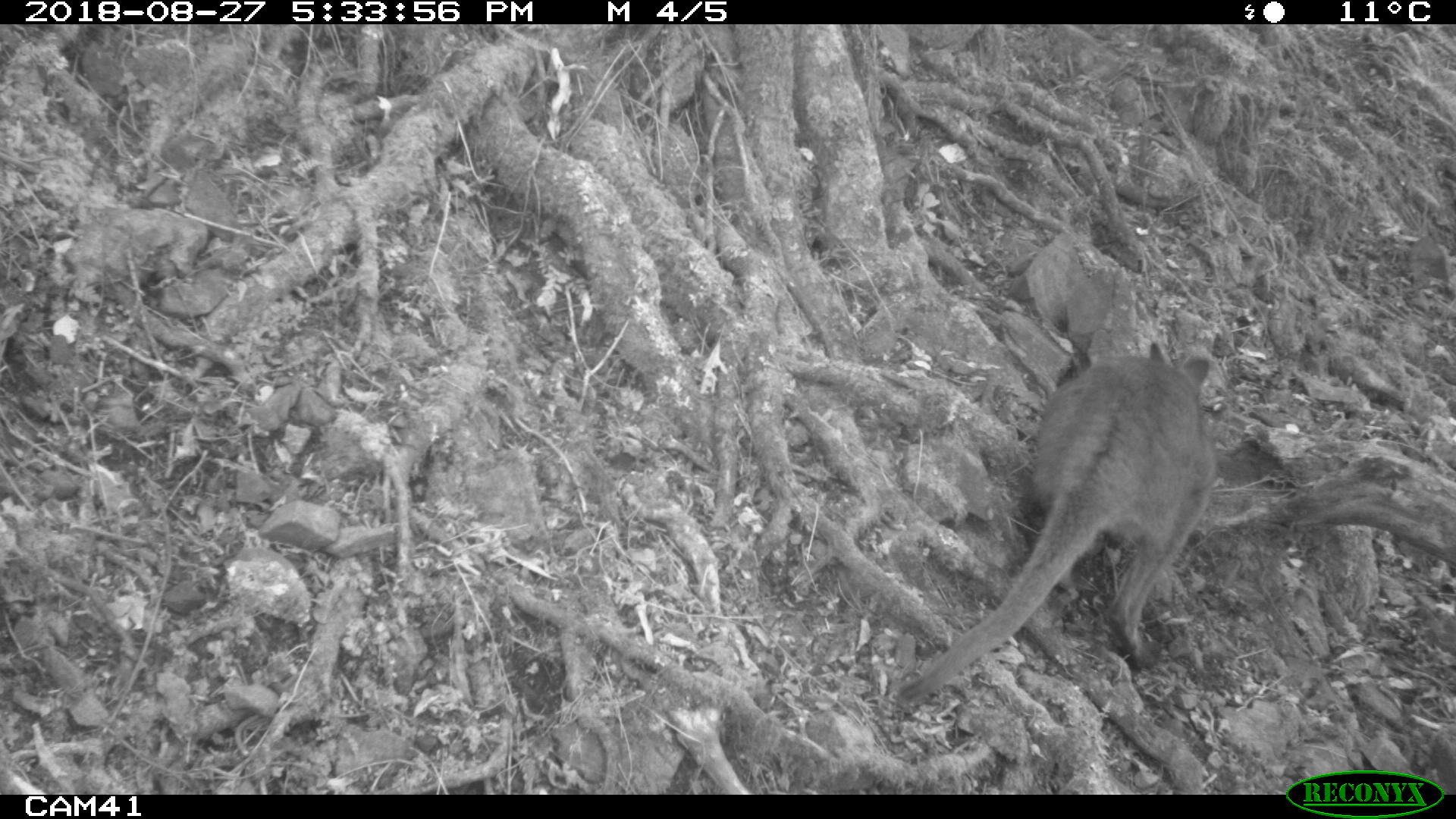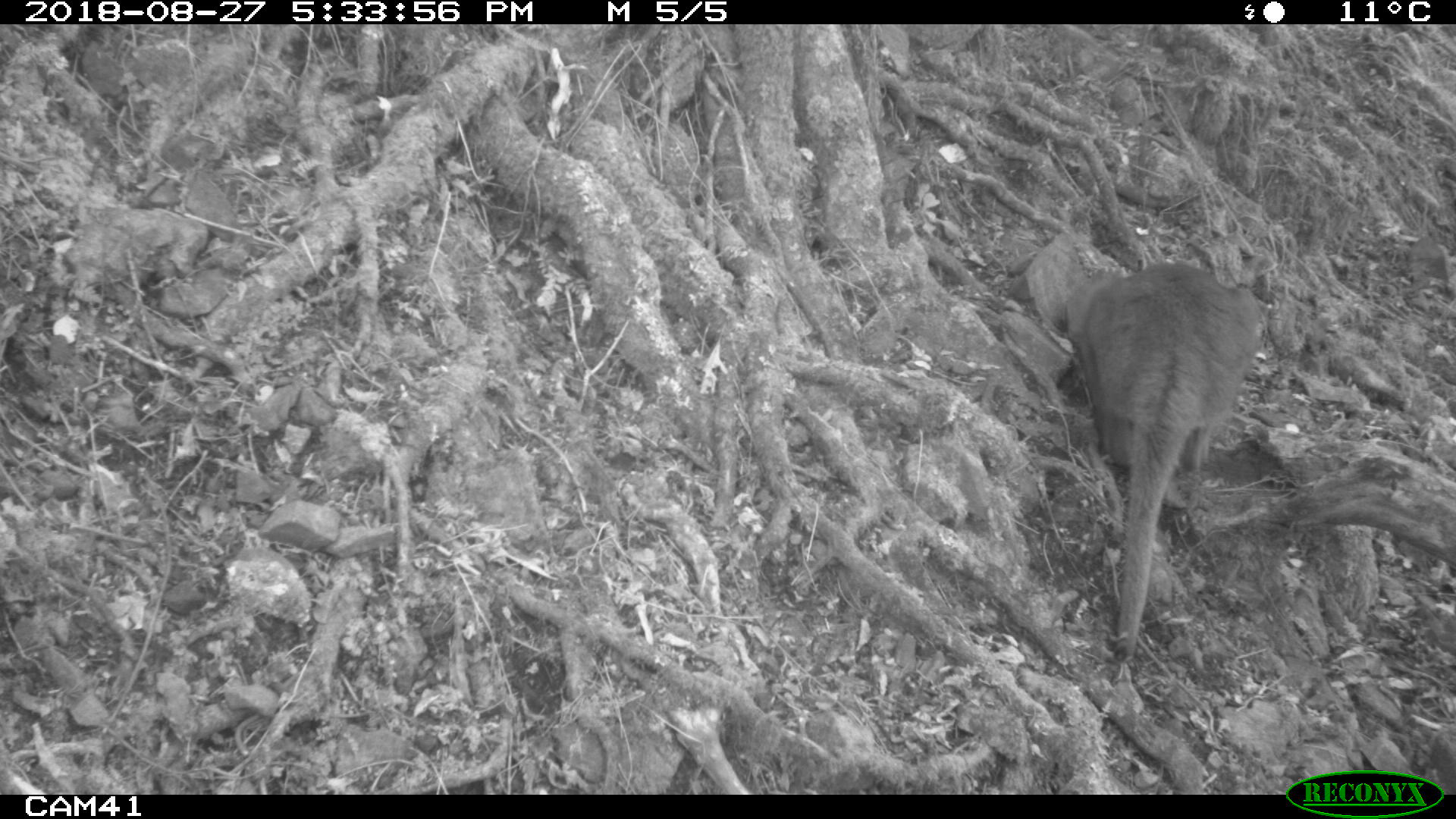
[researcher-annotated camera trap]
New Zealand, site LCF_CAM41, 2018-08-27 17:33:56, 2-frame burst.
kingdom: Animalia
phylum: Chordata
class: Mammalia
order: Diprotodontia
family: Macropodidae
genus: Notamacropus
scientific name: Notamacropus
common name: wallaby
Wallaby (Notamacropus).